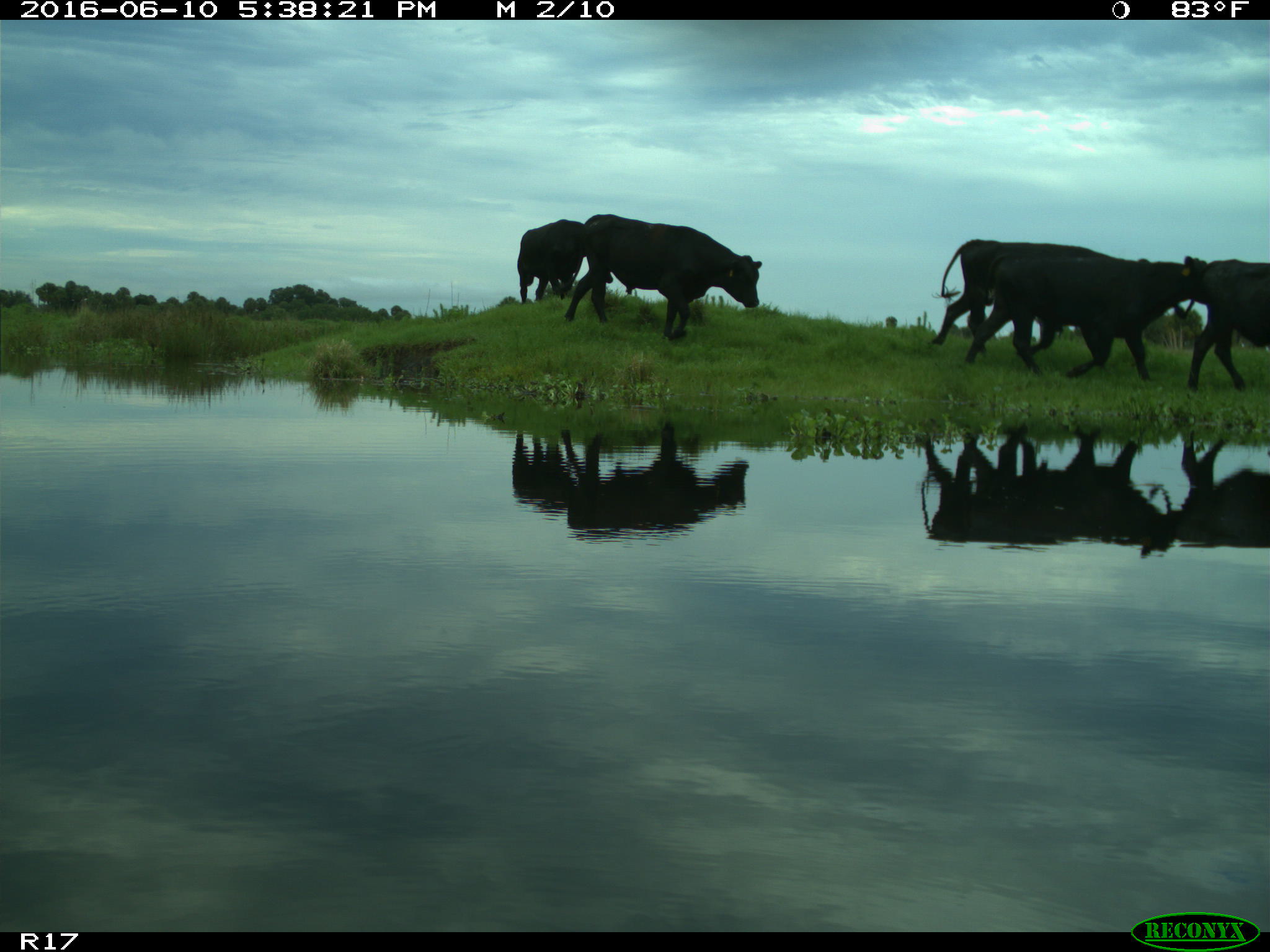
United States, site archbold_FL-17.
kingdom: Animalia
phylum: Chordata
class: Mammalia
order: Artiodactyla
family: Bovidae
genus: Bos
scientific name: Bos taurus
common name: domestic cow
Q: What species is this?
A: Bos taurus (domestic cow).